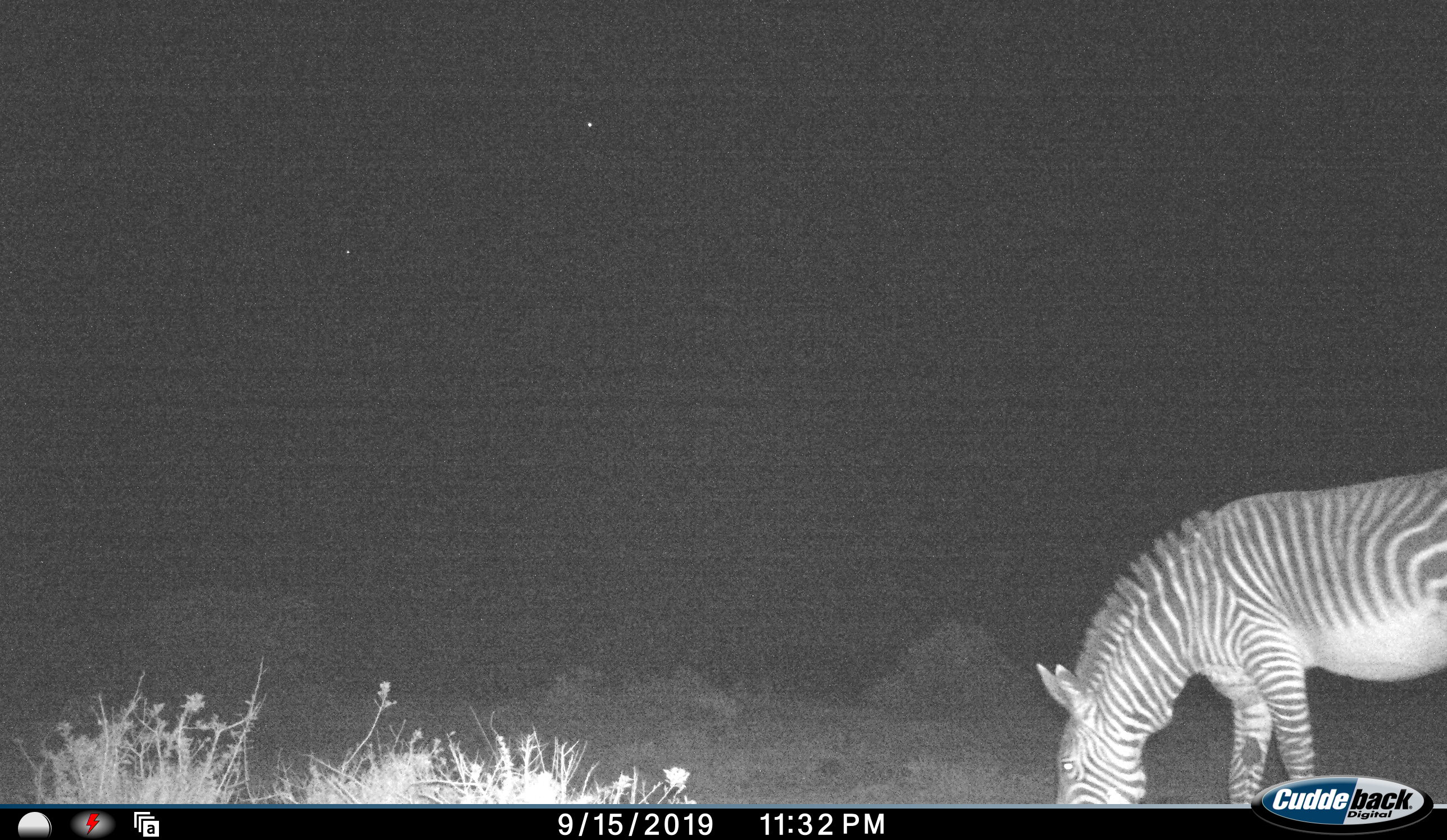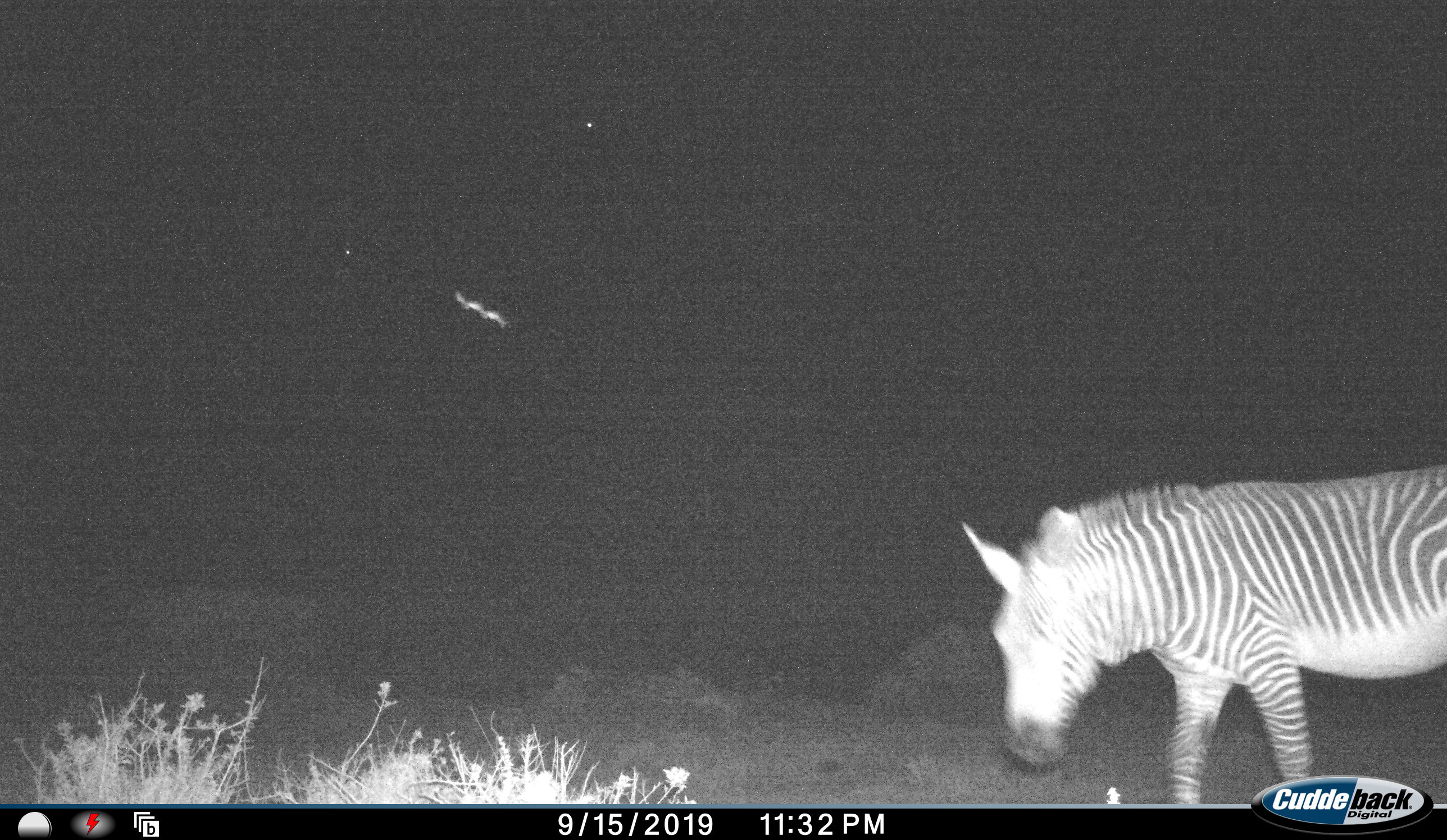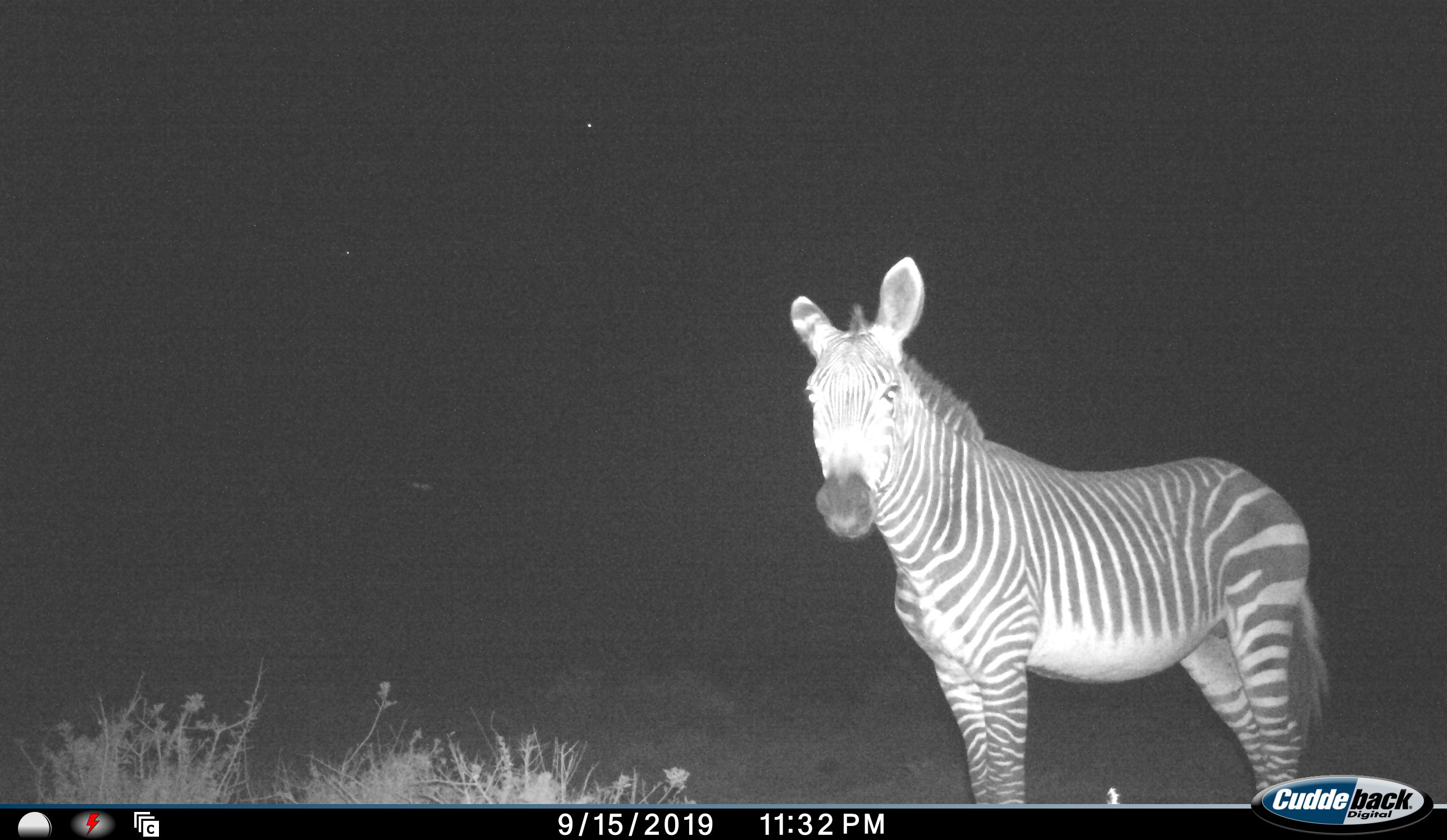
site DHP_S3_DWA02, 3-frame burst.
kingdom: Animalia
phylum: Chordata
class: Mammalia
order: Perissodactyla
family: Equidae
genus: Equus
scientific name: Equus zebra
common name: mountain zebra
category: zebramountain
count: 1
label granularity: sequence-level